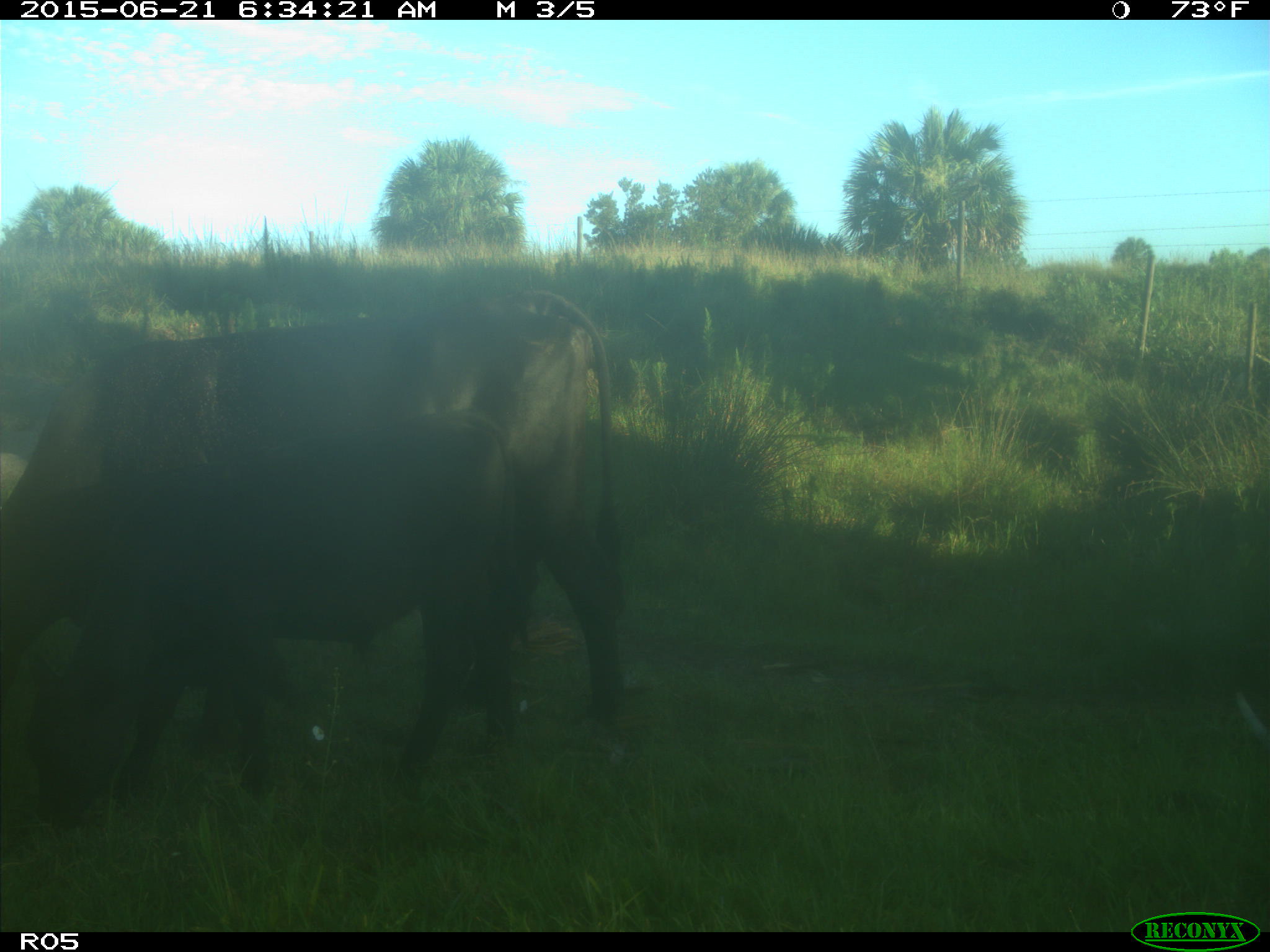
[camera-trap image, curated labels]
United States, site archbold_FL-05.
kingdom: Animalia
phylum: Chordata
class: Mammalia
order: Artiodactyla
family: Bovidae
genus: Bos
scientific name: Bos taurus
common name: domestic cow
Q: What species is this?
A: Bos taurus (domestic cow).